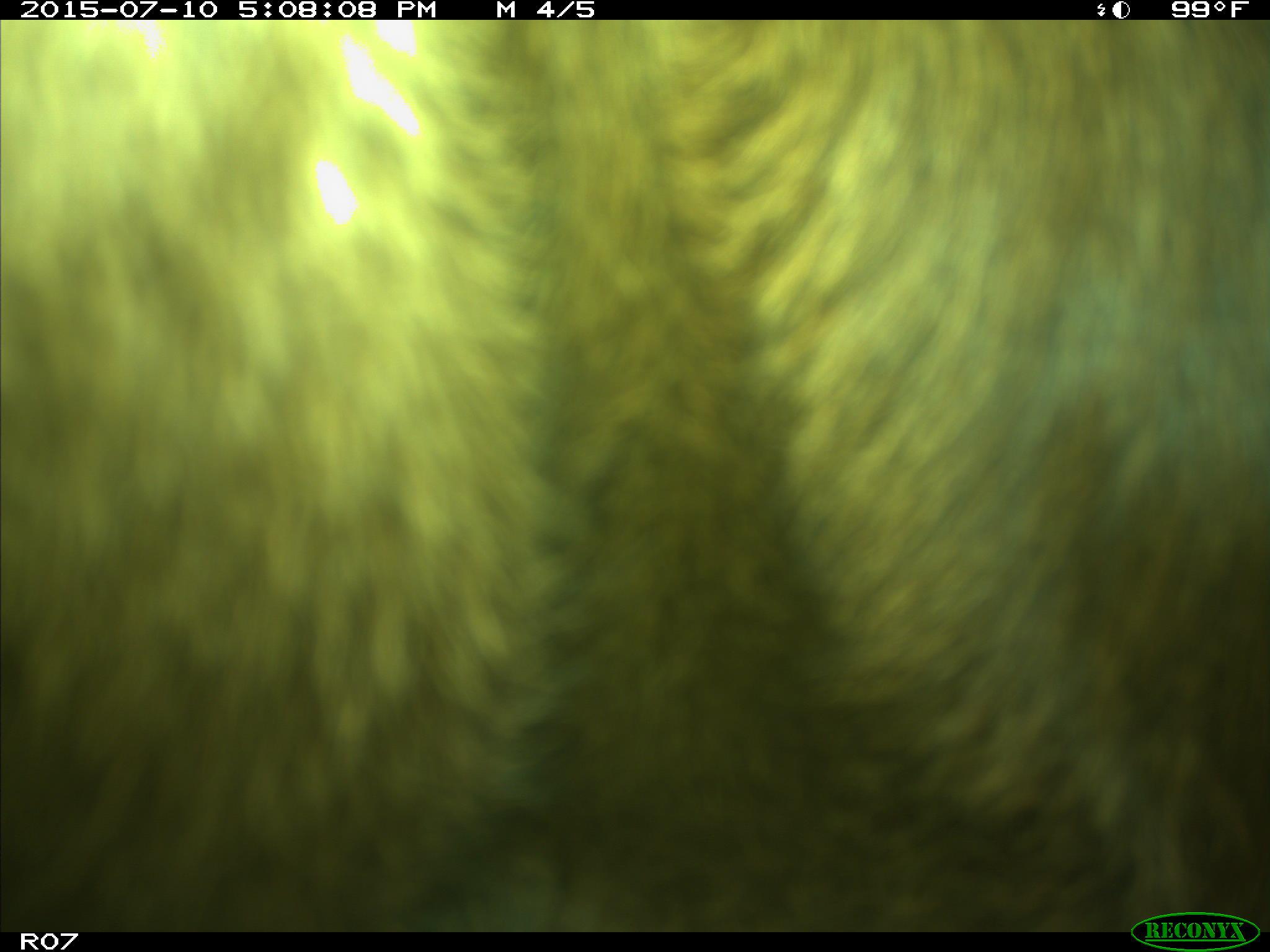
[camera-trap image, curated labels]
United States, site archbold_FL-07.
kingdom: Animalia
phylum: Chordata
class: Mammalia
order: Artiodactyla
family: Bovidae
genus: Bos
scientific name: Bos taurus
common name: domestic cow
Bos taurus (domestic cow).